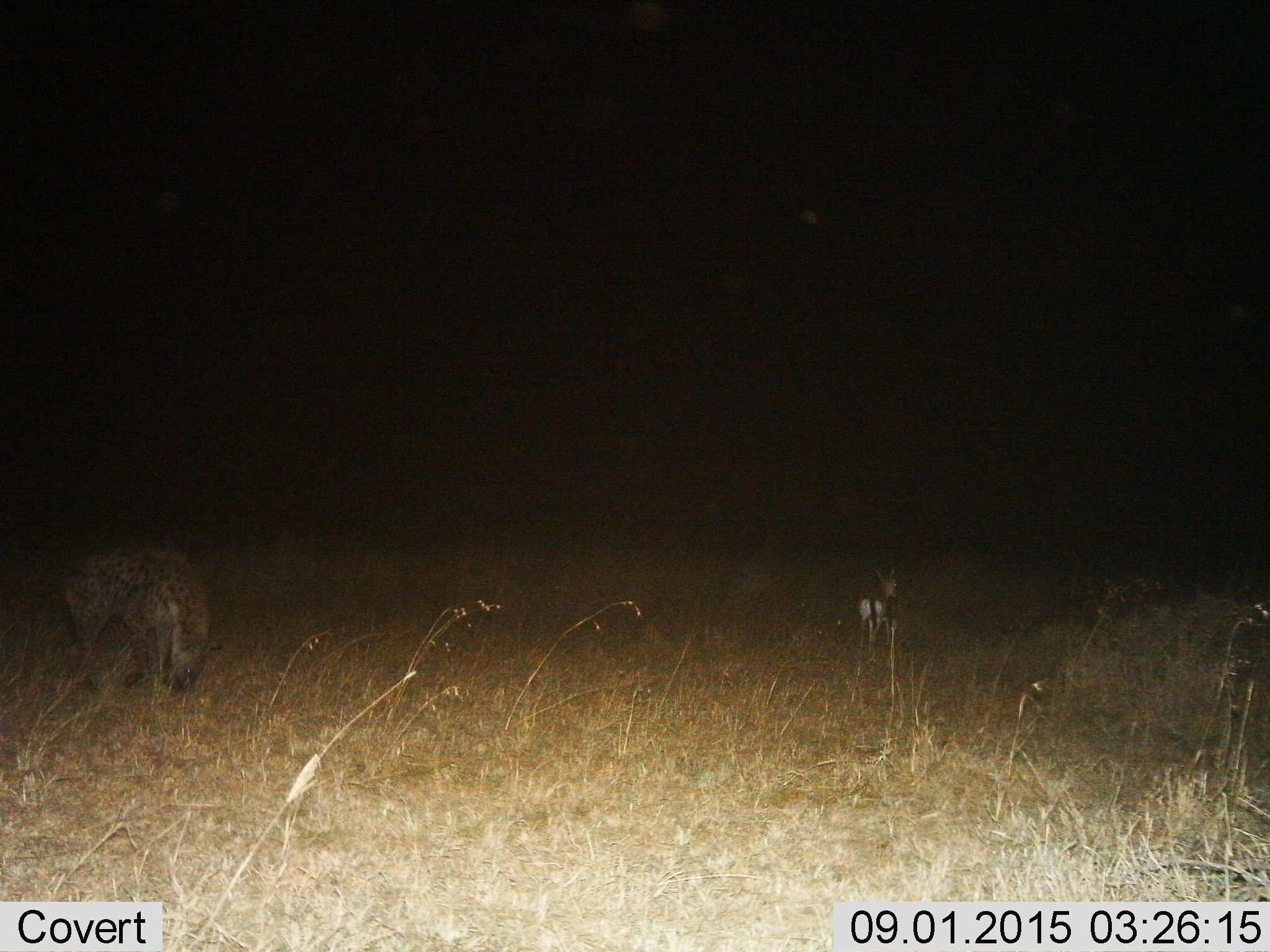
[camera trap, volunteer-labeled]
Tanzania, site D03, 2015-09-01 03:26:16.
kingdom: Animalia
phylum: Chordata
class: Mammalia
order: Carnivora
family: Hyaenidae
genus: Crocuta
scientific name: Crocuta crocuta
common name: spotted hyena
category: hyenaspotted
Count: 1.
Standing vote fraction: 43%.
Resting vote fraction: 0%.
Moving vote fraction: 43%.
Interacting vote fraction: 0%.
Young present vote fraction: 0%.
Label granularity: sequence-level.